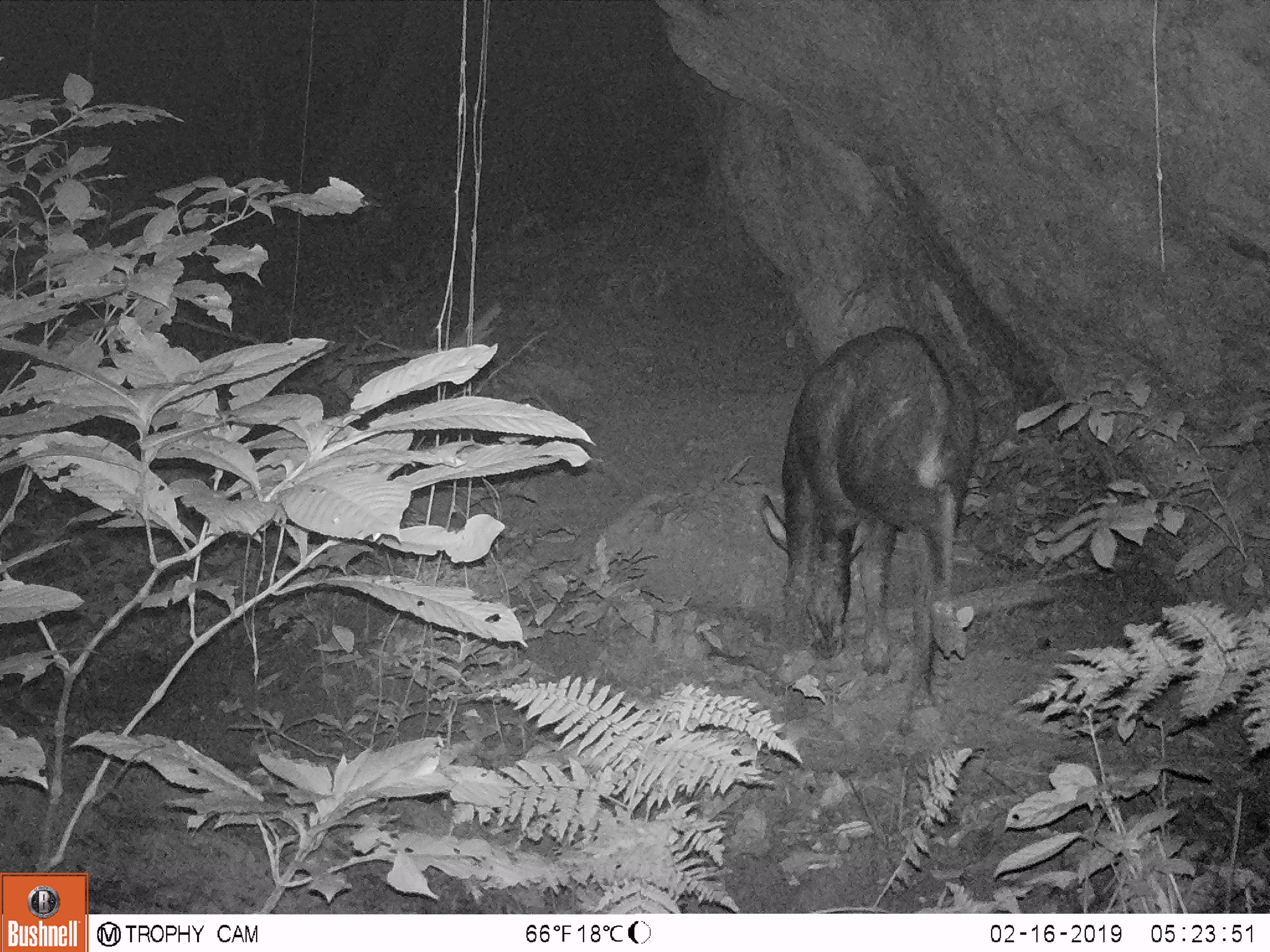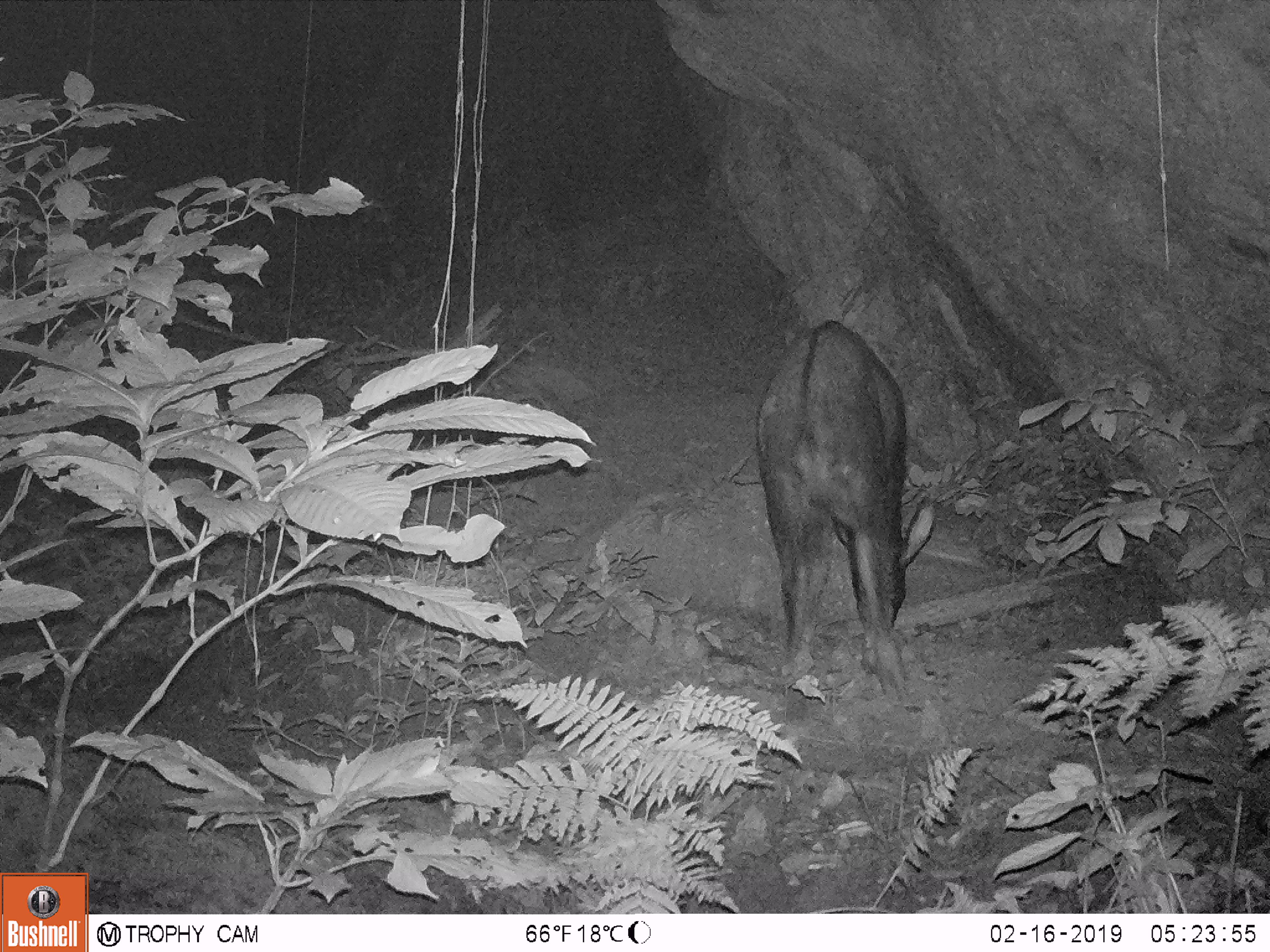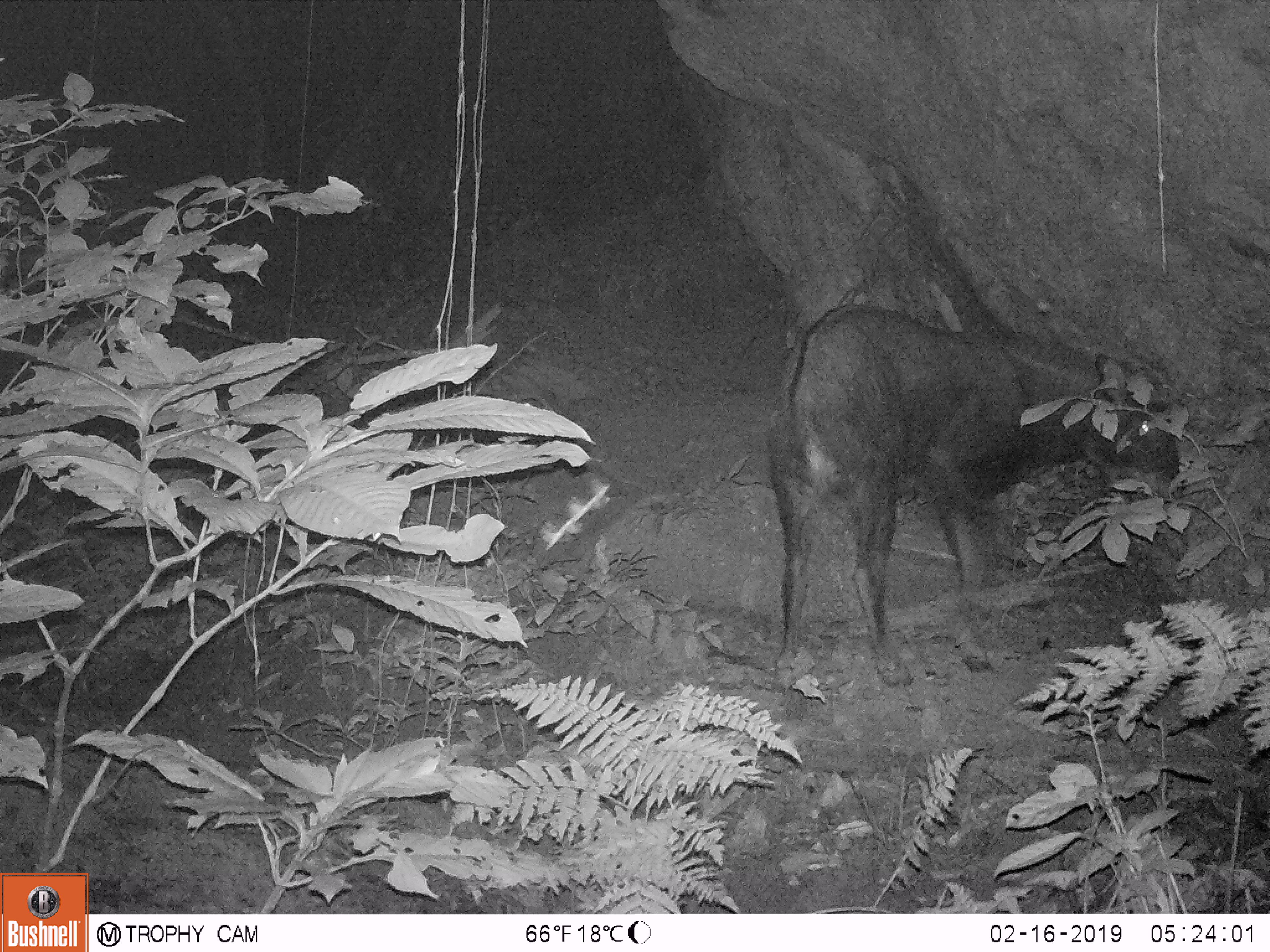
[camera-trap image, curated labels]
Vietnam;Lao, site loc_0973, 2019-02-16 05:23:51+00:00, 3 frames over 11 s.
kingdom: Animalia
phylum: Chordata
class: Mammalia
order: Artiodactyla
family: Bovidae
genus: Capricornis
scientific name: Capricornis sumatraensis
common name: chinese serow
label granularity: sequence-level